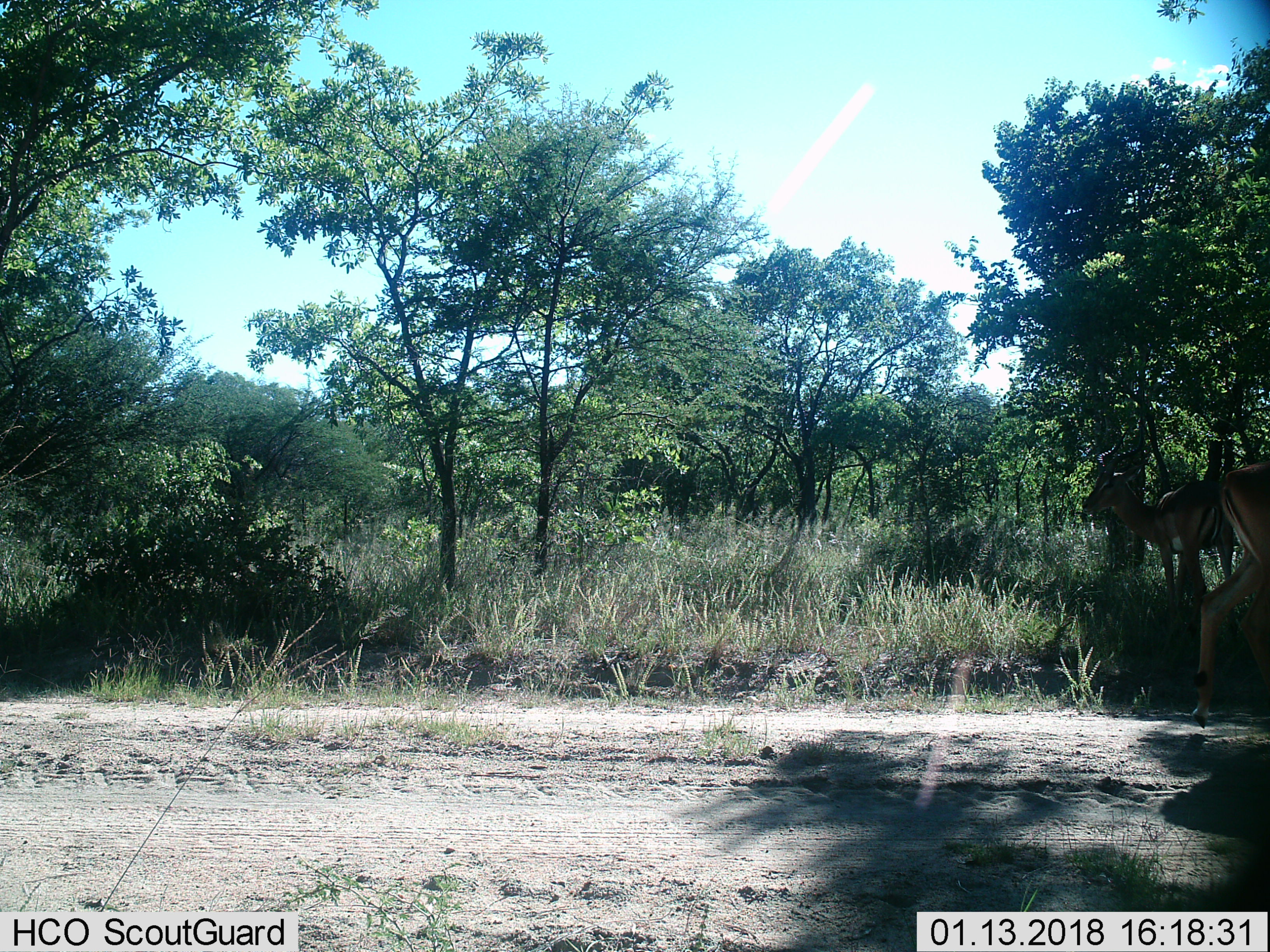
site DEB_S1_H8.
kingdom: Animalia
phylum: Chordata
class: Mammalia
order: Artiodactyla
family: Bovidae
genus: Aepyceros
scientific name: Aepyceros melampus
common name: impala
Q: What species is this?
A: Impala (Aepyceros melampus).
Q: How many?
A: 2.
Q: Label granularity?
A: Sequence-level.